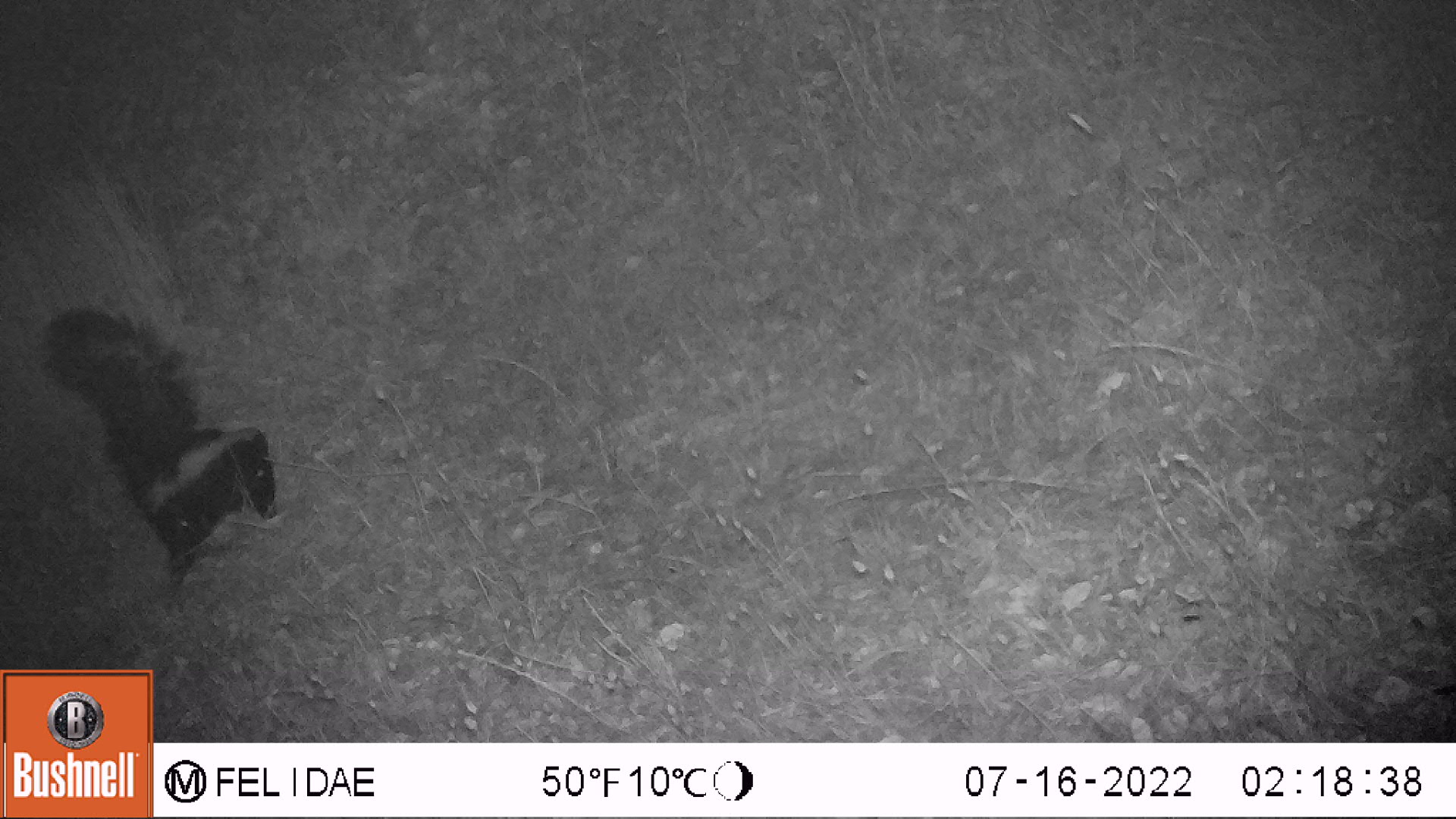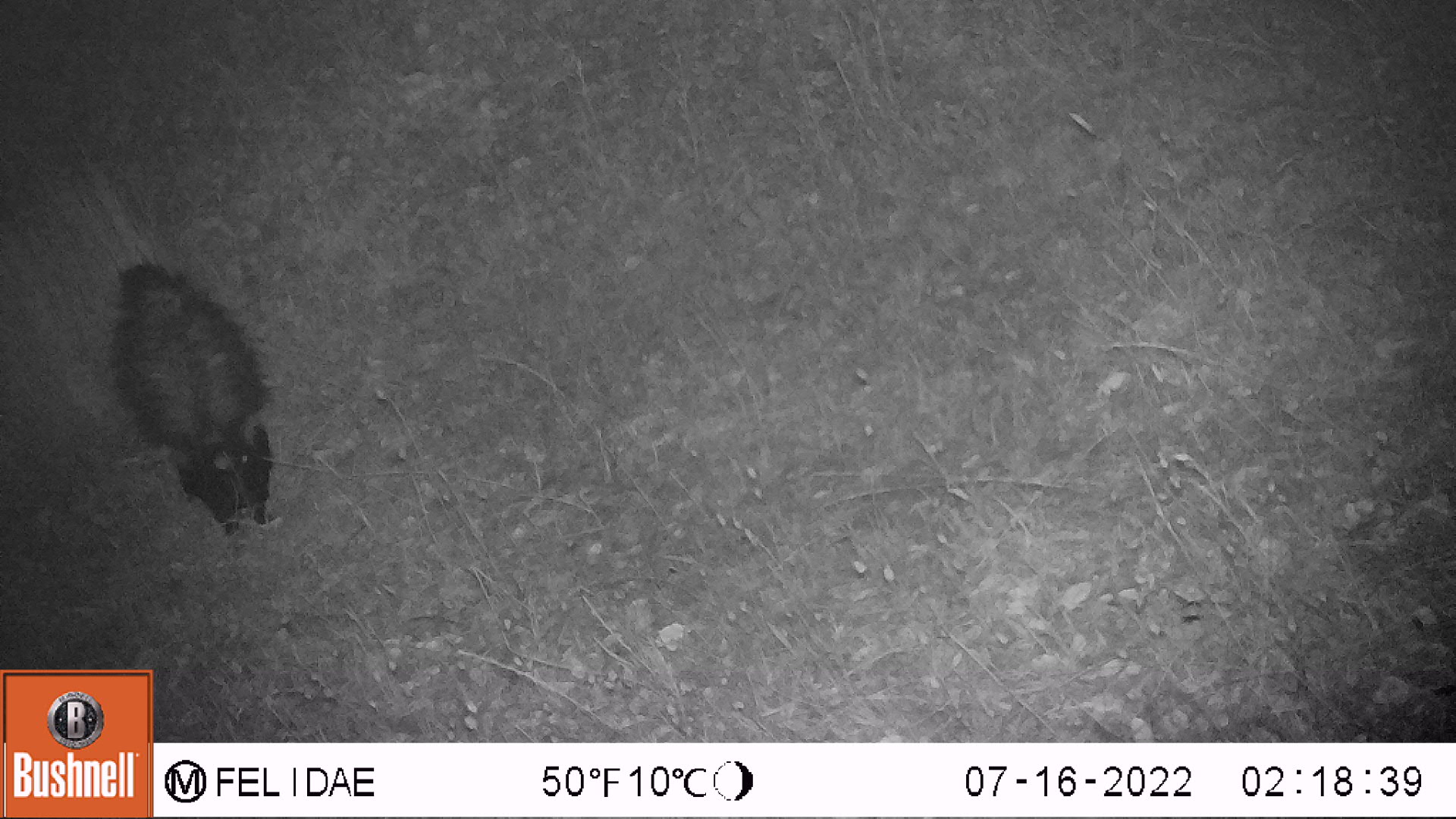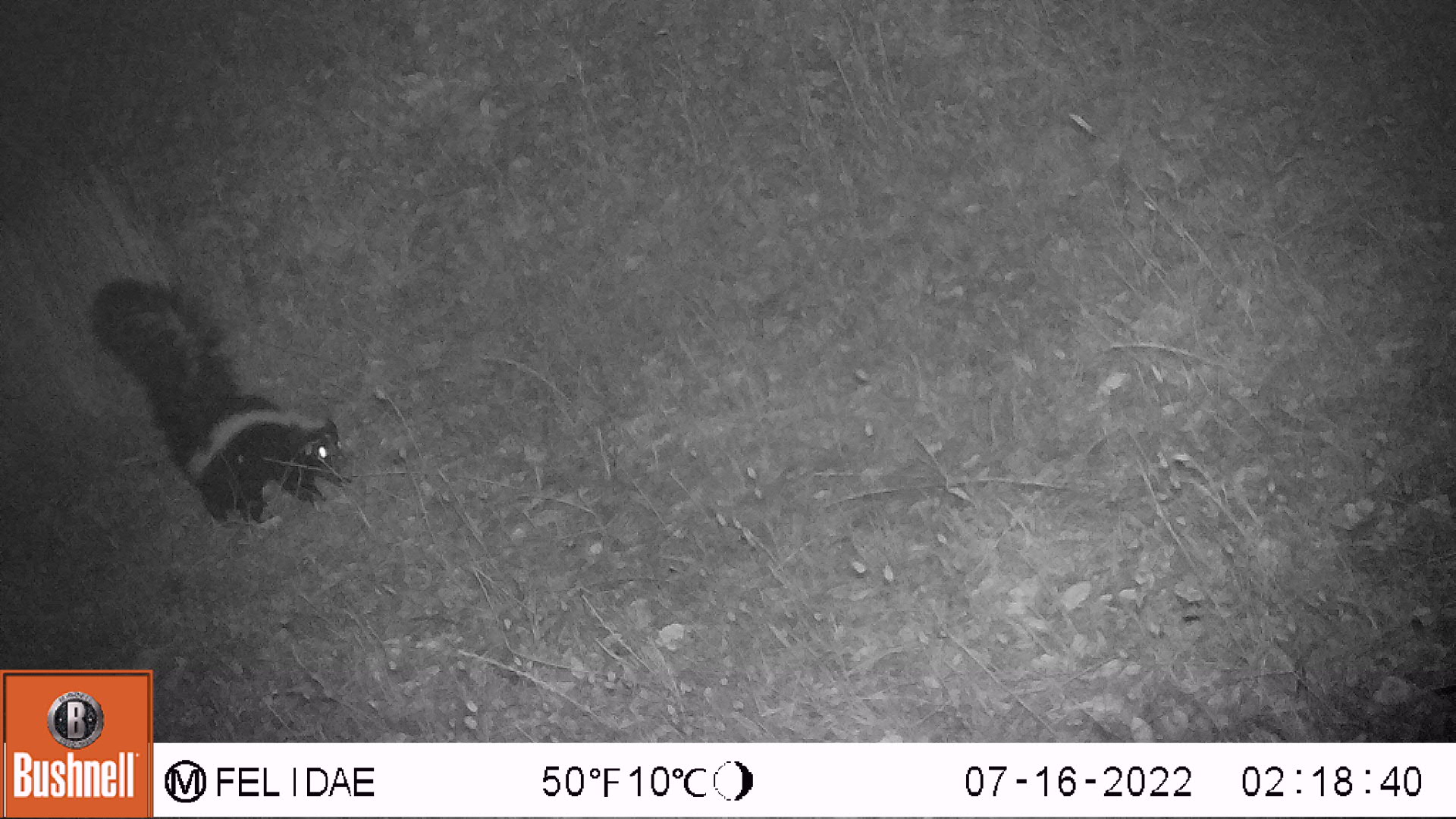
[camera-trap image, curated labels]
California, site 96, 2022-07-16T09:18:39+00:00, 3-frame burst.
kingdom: Animalia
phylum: Chordata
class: Mammalia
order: Carnivora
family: Mephitidae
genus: Mephitis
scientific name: Mephitis mephitis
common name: striped skunk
Striped skunk (Mephitis mephitis).